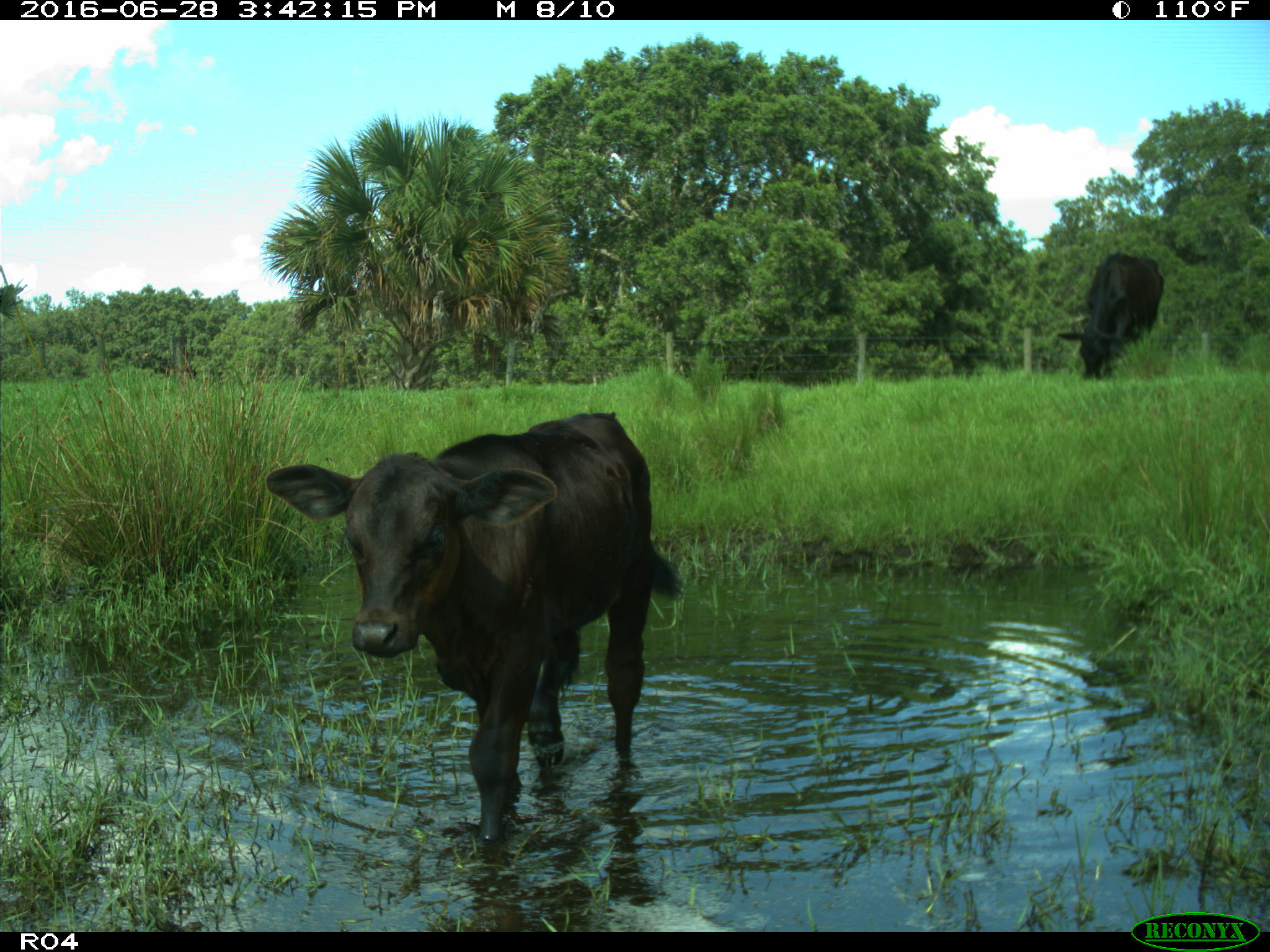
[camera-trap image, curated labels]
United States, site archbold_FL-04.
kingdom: Animalia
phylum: Chordata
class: Mammalia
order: Artiodactyla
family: Bovidae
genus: Bos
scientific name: Bos taurus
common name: domestic cow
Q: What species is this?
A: Bos taurus (domestic cow).